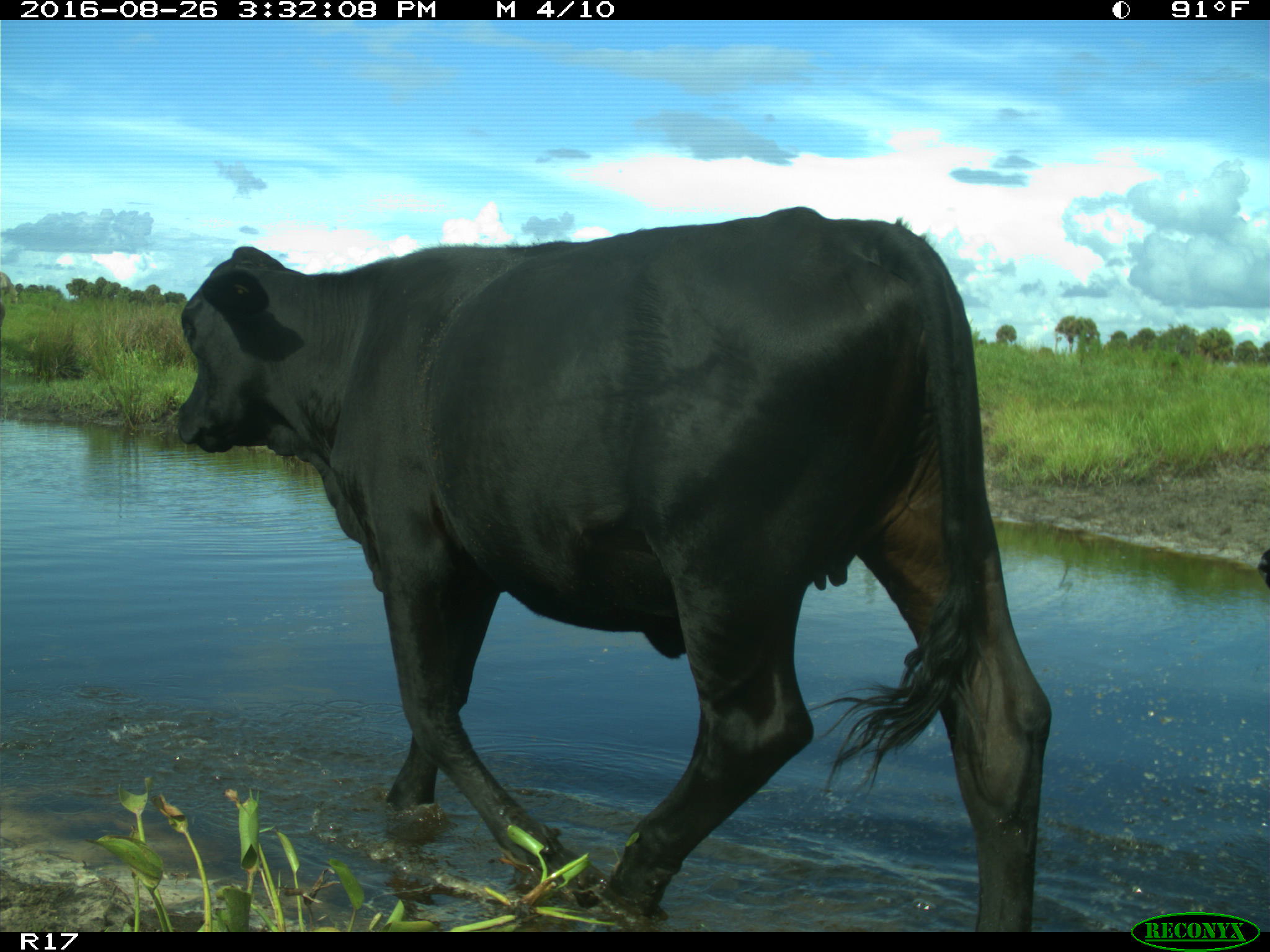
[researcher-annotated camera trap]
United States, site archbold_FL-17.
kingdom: Animalia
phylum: Chordata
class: Mammalia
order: Artiodactyla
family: Bovidae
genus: Bos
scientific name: Bos taurus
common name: domestic cow